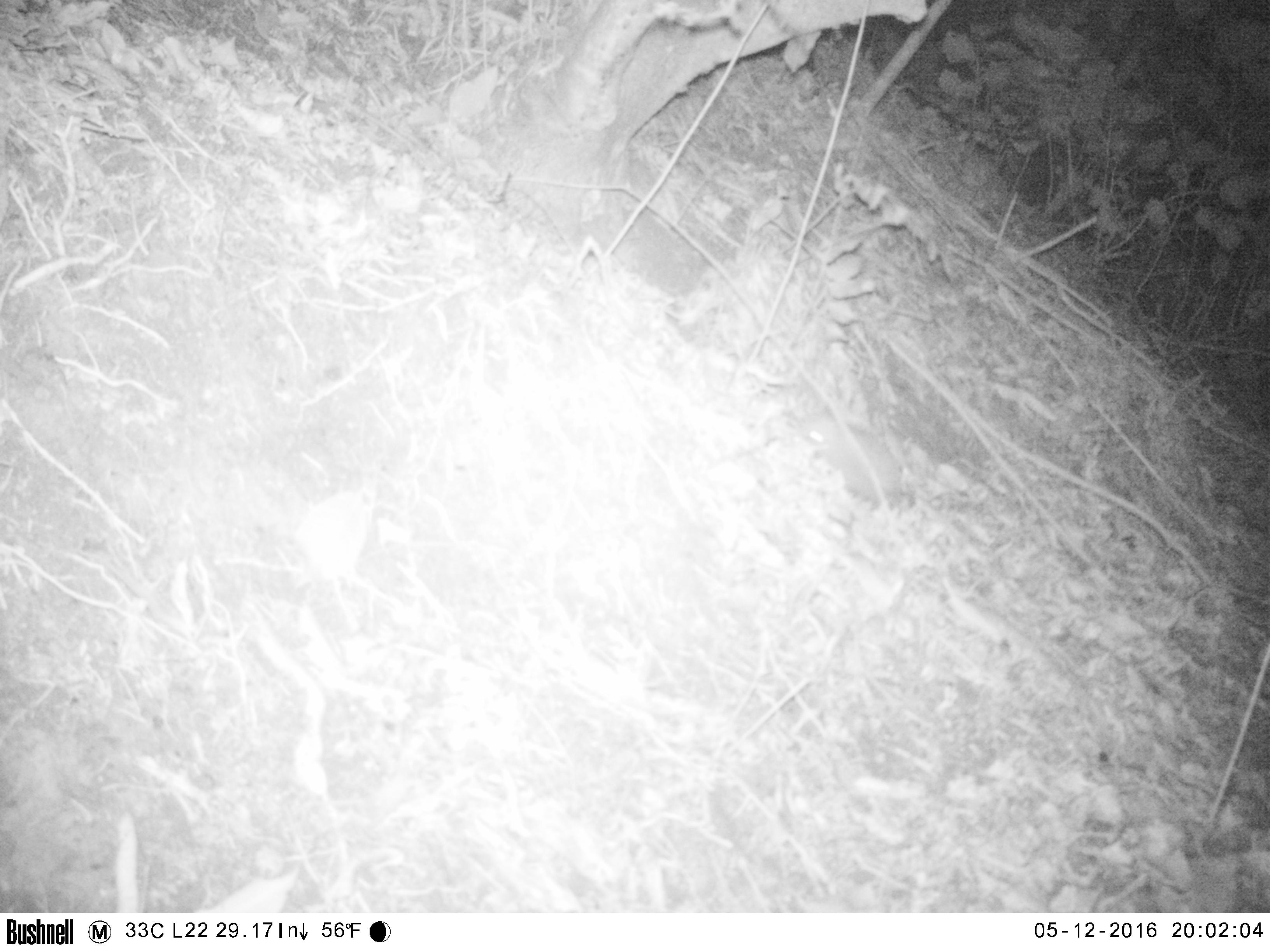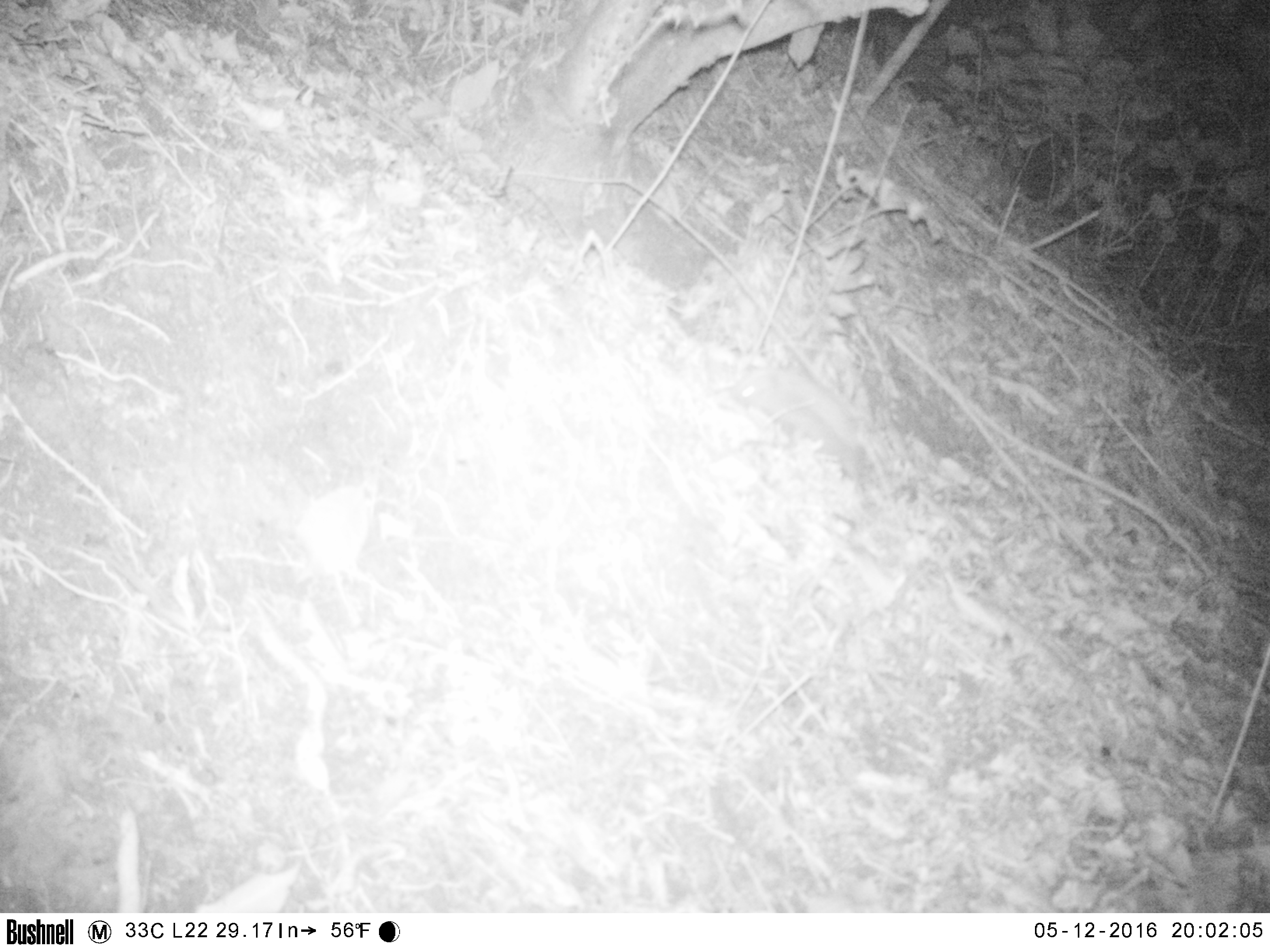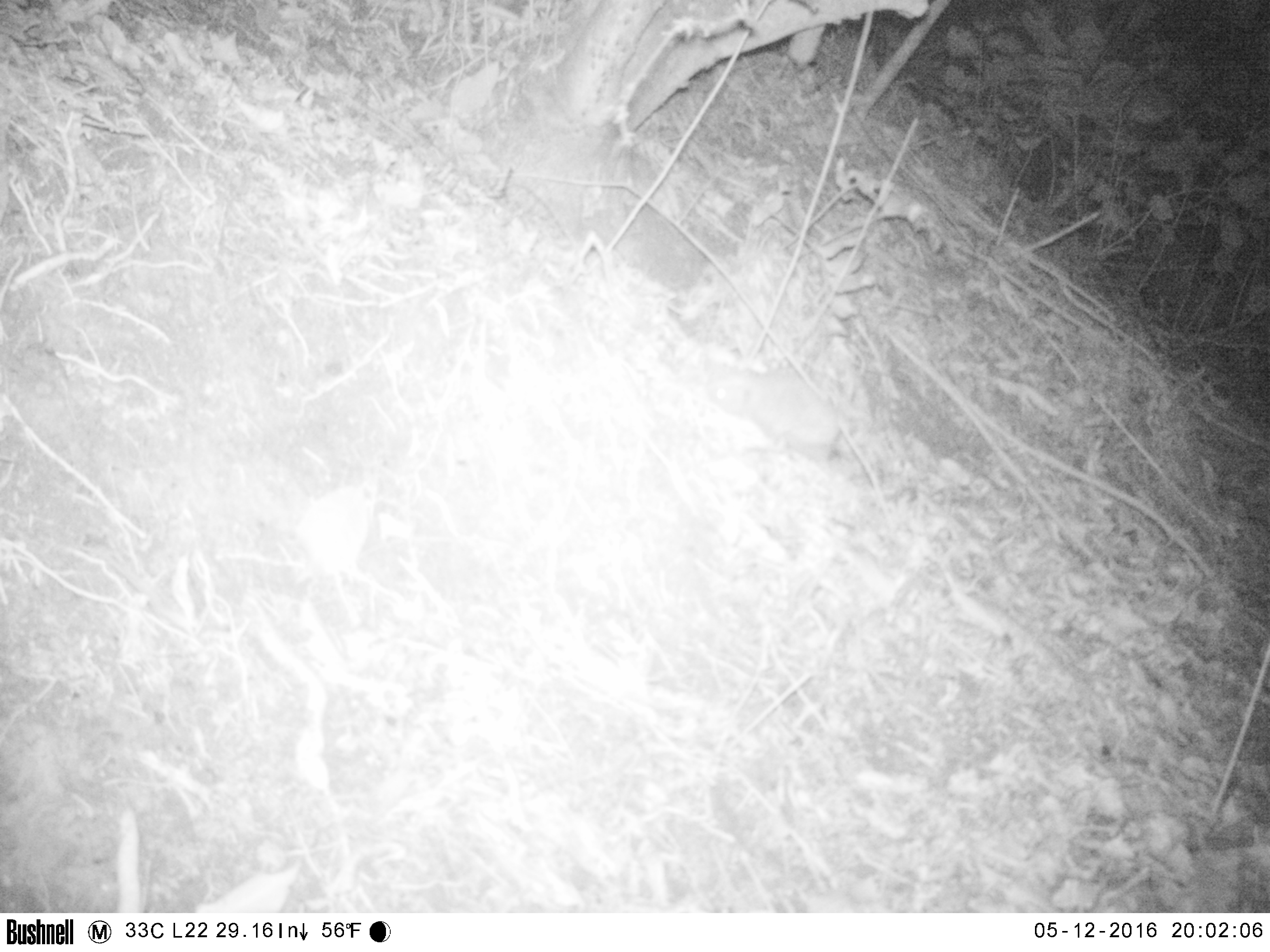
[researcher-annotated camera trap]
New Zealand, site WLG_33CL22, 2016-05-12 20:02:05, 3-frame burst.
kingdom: Animalia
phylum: Chordata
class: Mammalia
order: Eulipotyphla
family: Erinaceidae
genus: Erinaceus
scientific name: Erinaceus europaeus europaeus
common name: european hedgehog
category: hedgehog